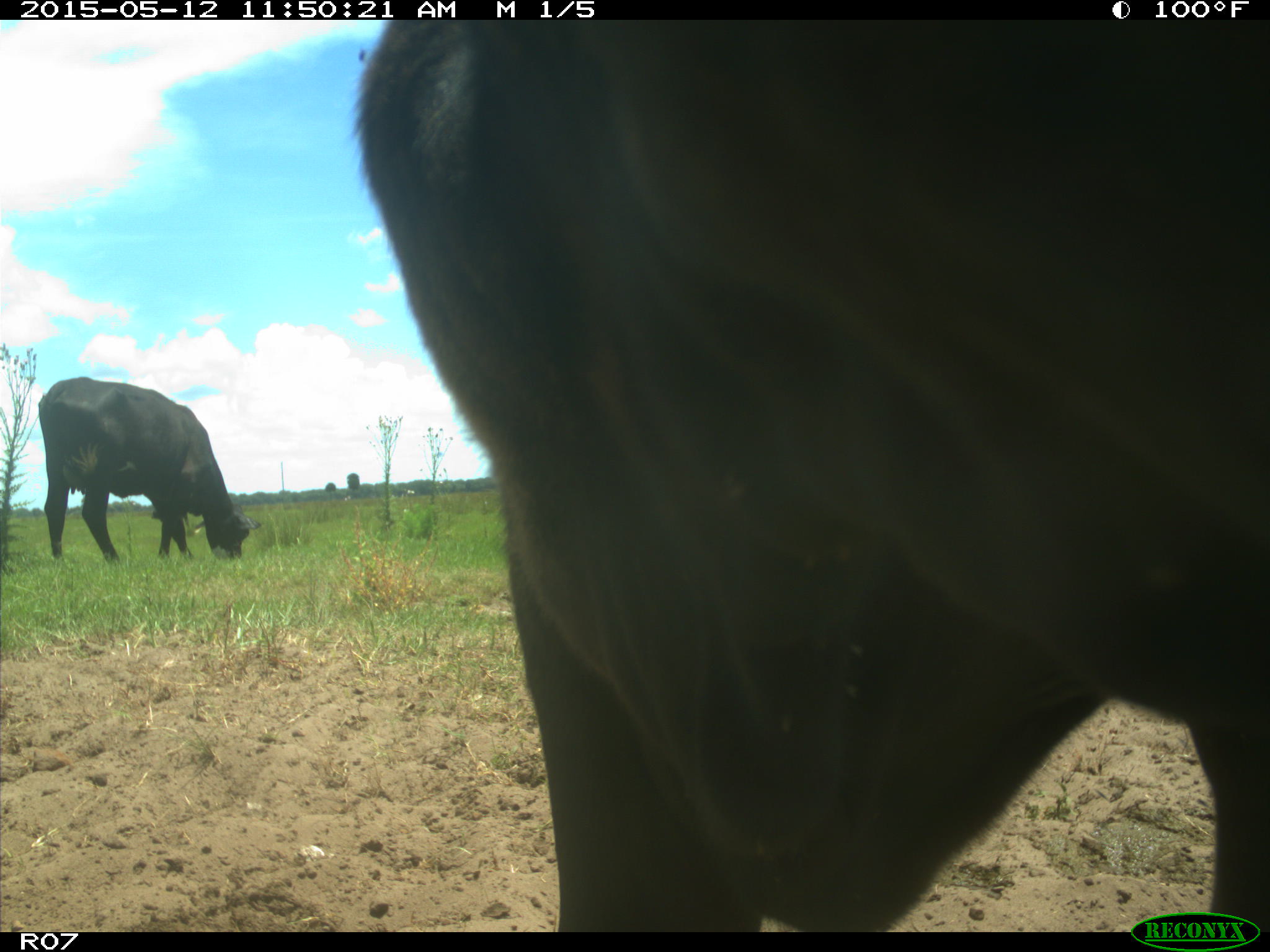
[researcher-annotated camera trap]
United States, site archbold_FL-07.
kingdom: Animalia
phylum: Chordata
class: Mammalia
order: Artiodactyla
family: Bovidae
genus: Bos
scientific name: Bos taurus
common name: domestic cow